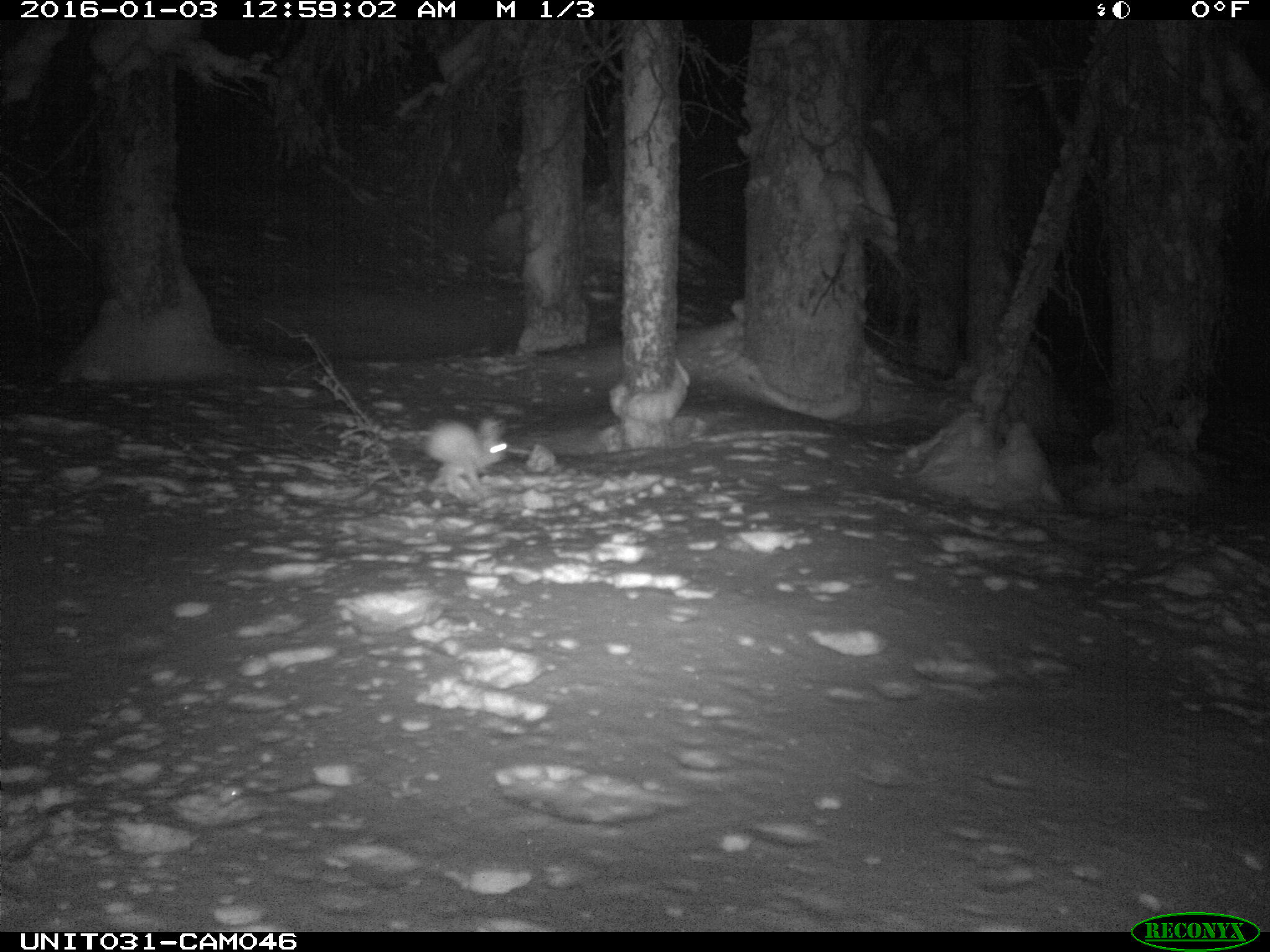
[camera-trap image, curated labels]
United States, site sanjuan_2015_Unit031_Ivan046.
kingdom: Animalia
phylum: Chordata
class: Mammalia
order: Lagomorpha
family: Leporidae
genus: Lepus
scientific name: Lepus americanus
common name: snowshoe hare